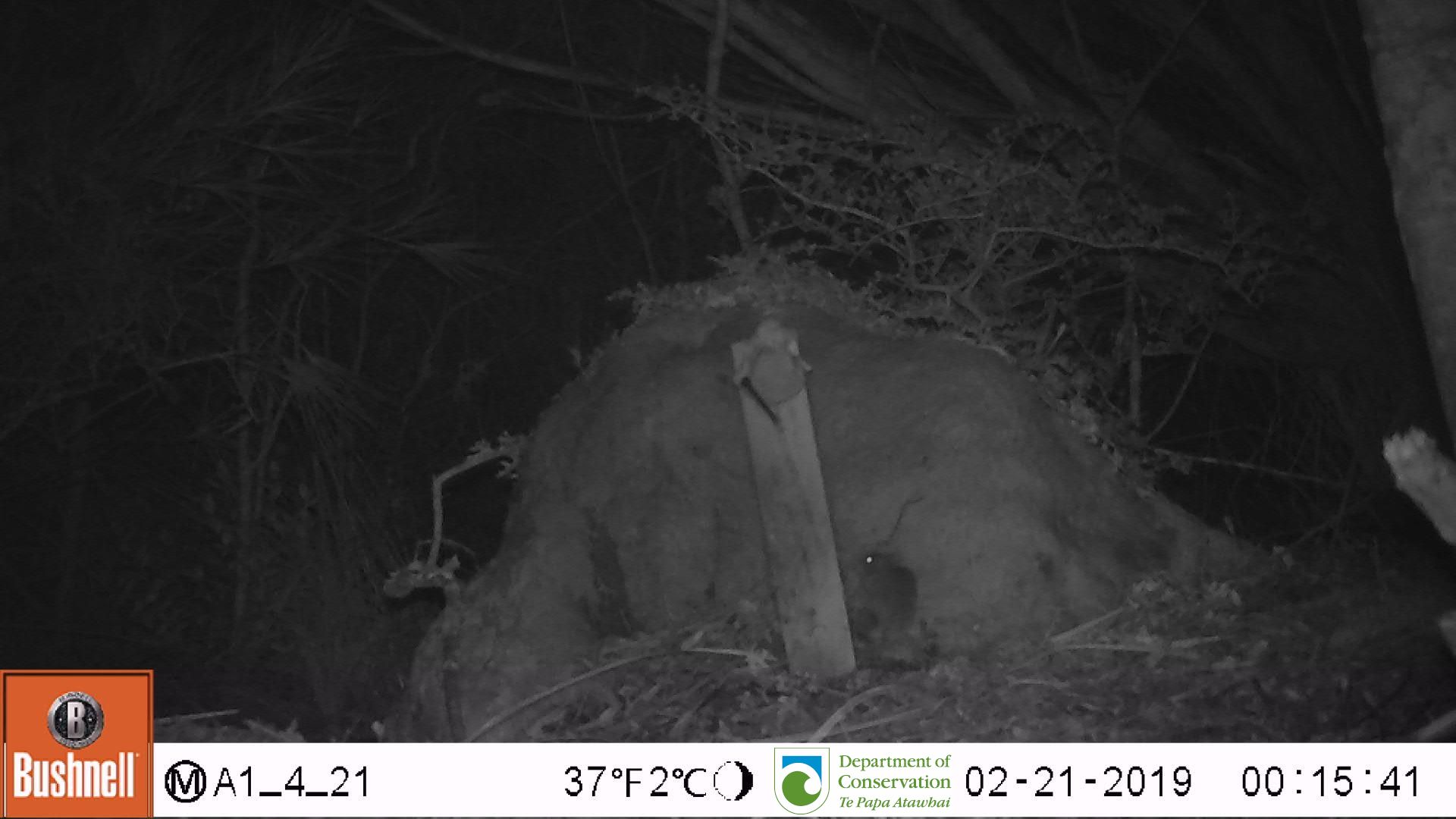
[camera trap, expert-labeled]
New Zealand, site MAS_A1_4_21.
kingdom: Animalia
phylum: Chordata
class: Mammalia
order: Rodentia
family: Muridae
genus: Mus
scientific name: Mus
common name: mouse